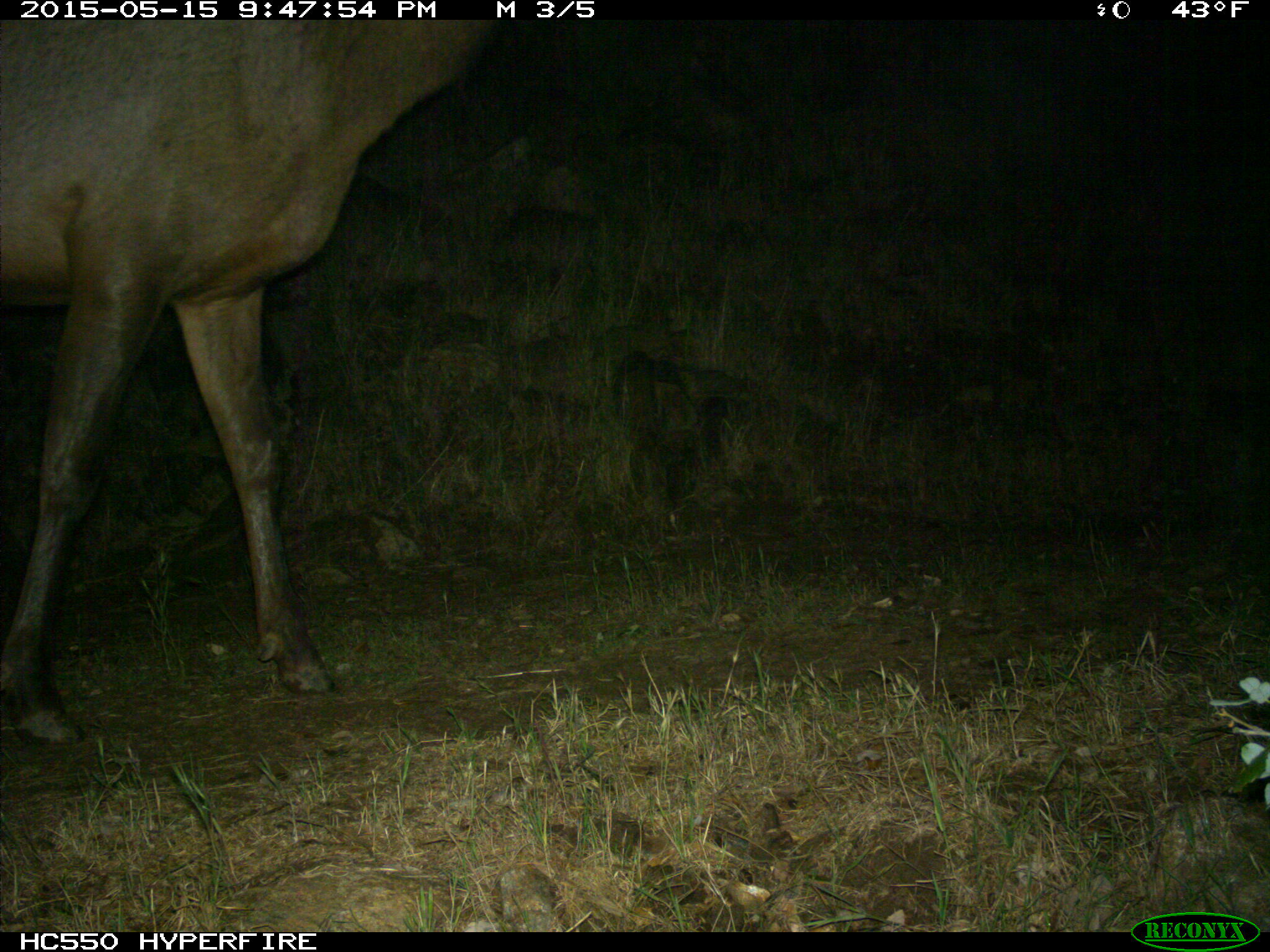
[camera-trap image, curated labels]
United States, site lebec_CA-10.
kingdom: Animalia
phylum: Chordata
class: Mammalia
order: Artiodactyla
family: Cervidae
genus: Cervus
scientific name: Cervus canadensis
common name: elk